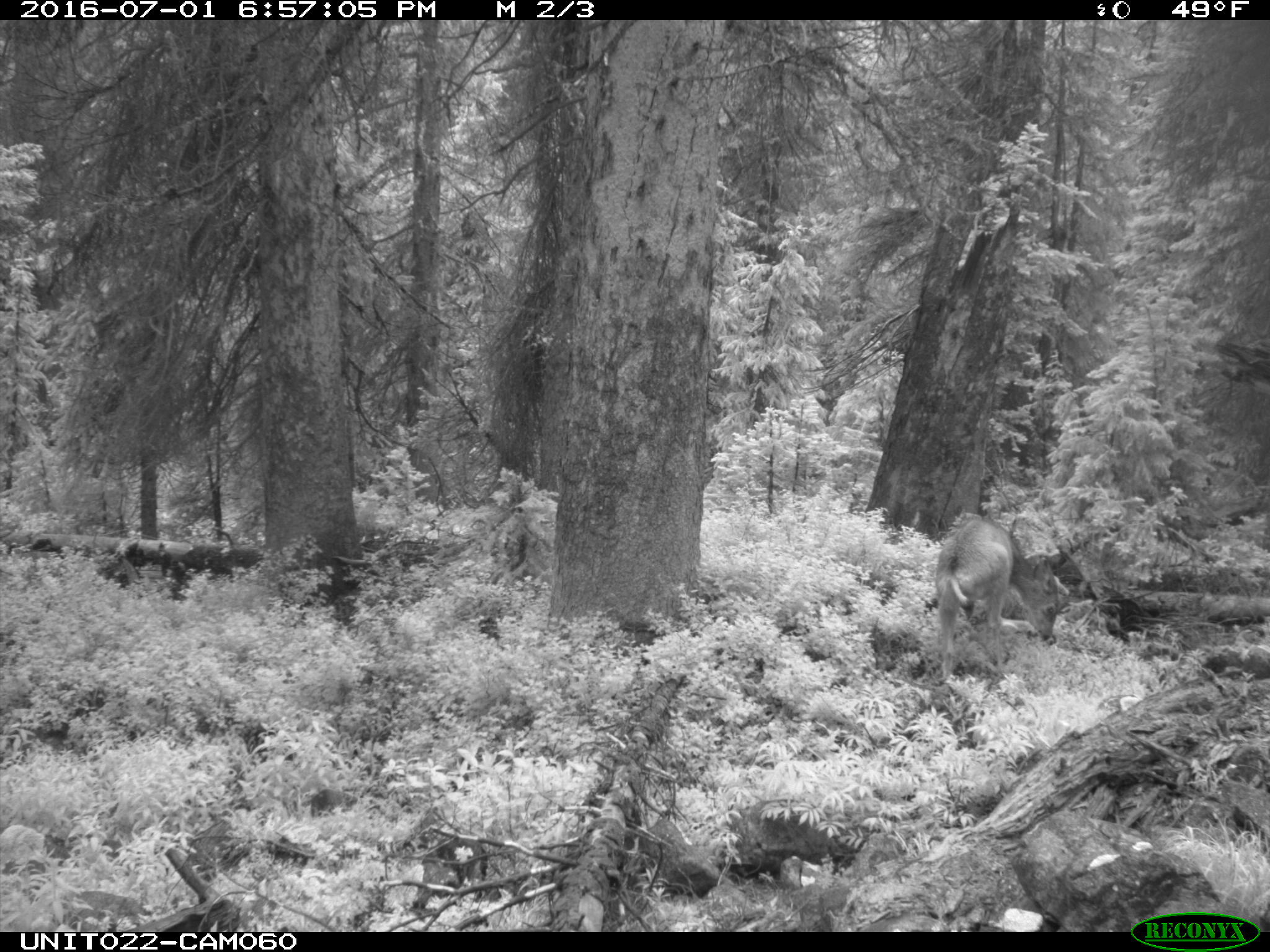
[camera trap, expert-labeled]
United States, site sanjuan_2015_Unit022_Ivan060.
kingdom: Animalia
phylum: Chordata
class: Mammalia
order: Artiodactyla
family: Cervidae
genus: Odocoileus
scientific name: Odocoileus hemionus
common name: mule deer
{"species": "Odocoileus hemionus (mule deer)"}